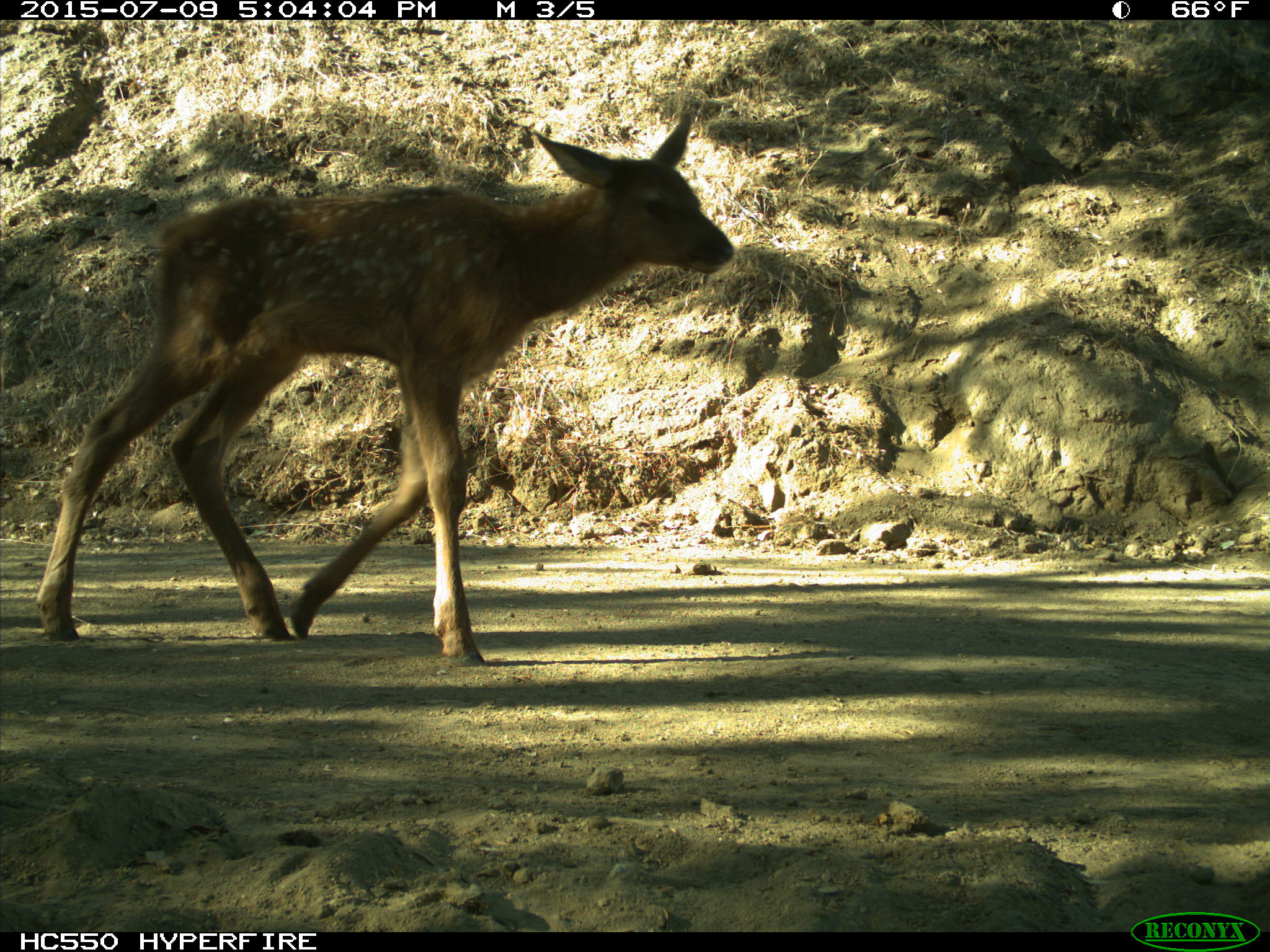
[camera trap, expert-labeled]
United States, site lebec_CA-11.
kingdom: Animalia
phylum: Chordata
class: Mammalia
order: Artiodactyla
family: Cervidae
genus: Cervus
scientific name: Cervus canadensis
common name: elk